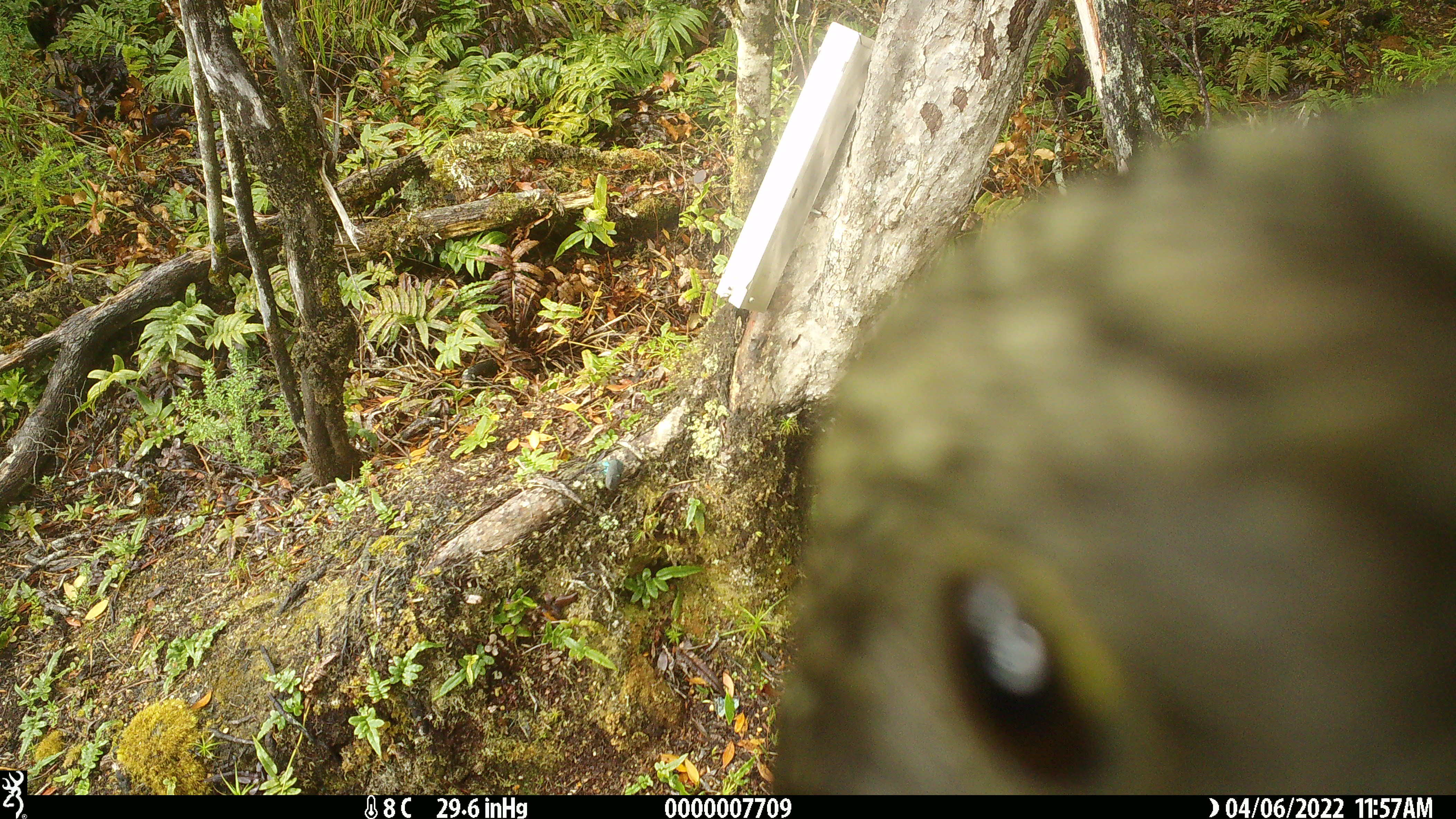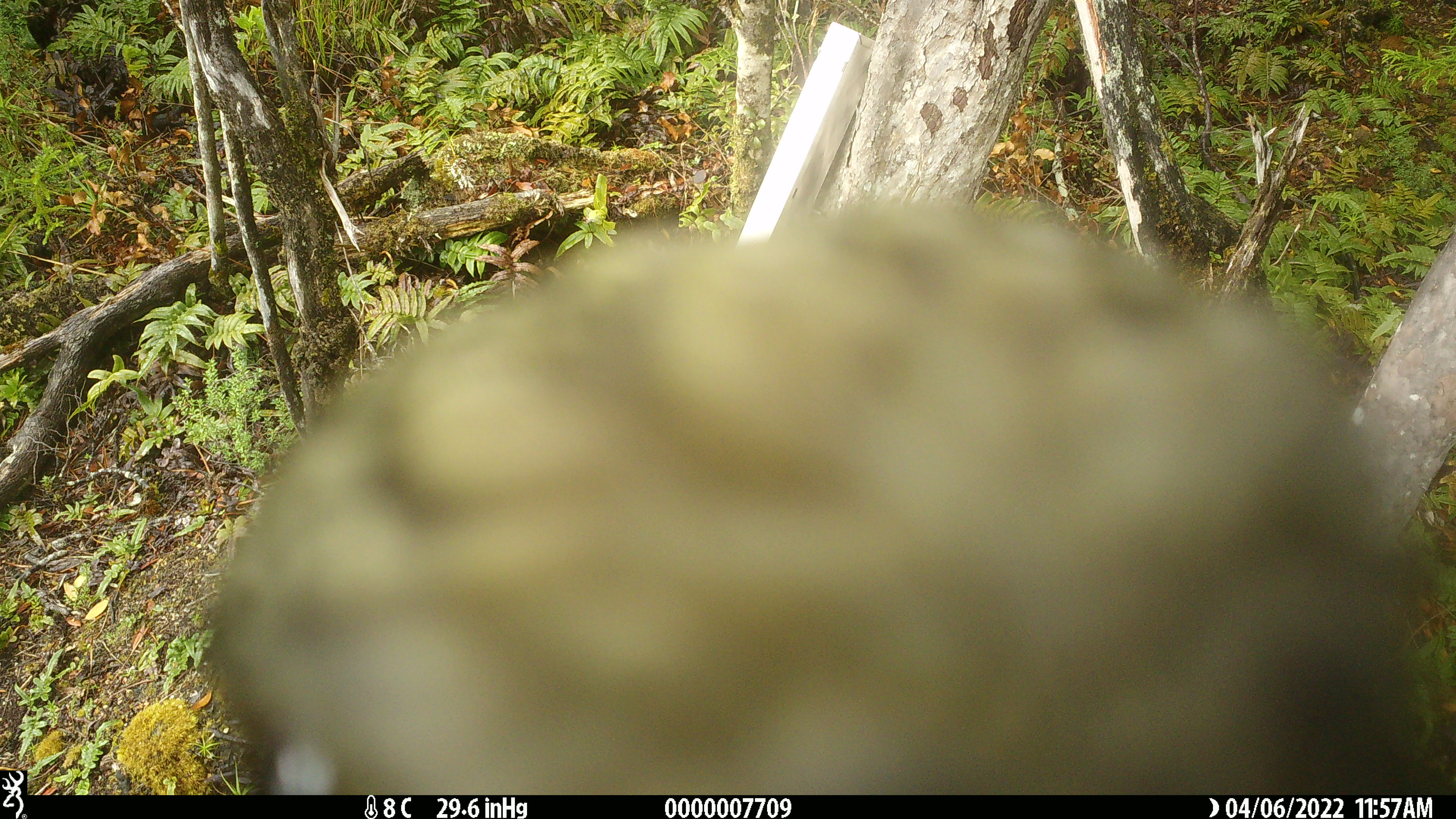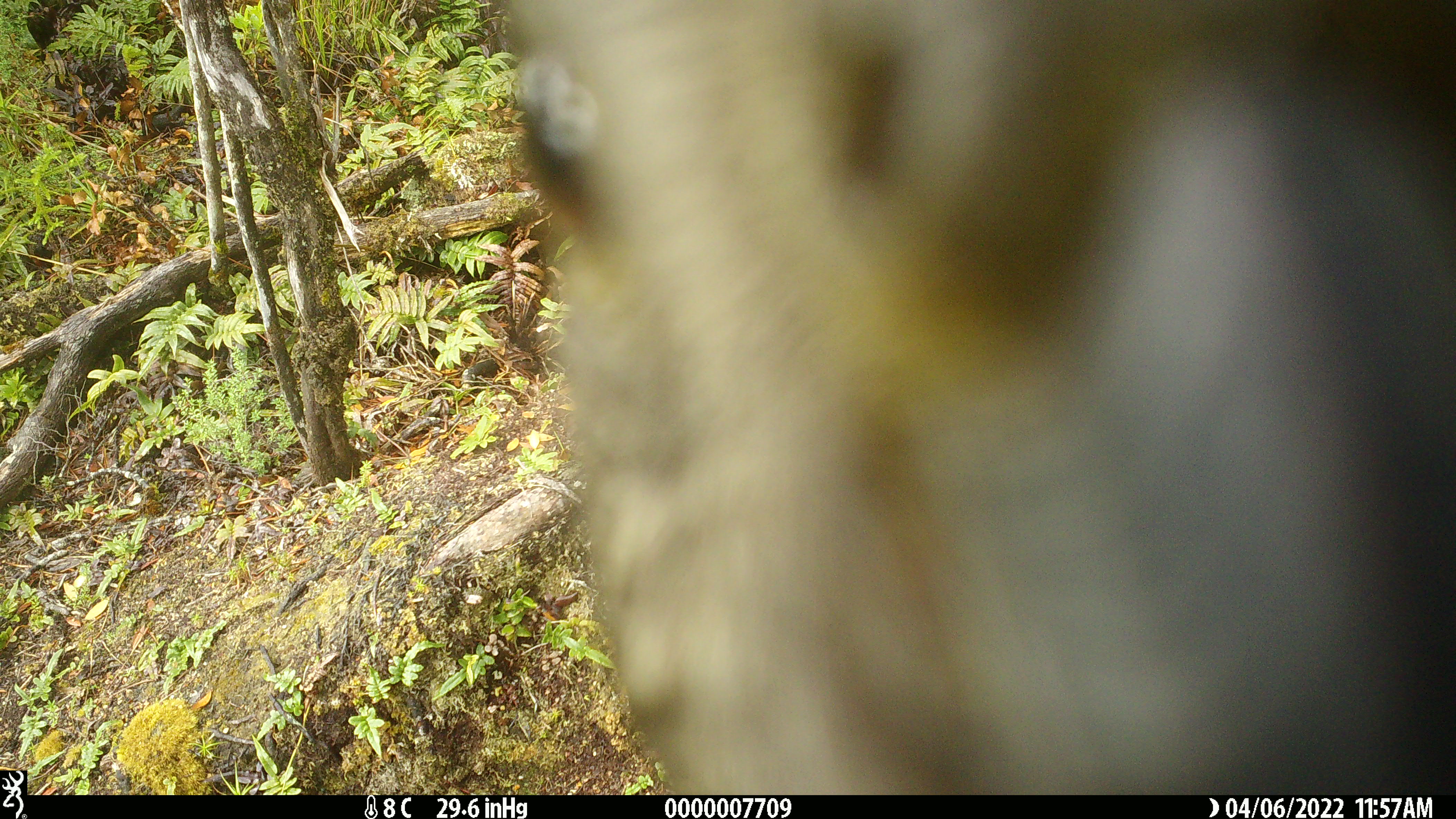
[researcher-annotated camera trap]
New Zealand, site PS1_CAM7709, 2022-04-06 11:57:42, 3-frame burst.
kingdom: Animalia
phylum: Chordata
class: Aves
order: Psittaciformes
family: Strigopidae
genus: Nestor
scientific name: Nestor notabilis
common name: kea